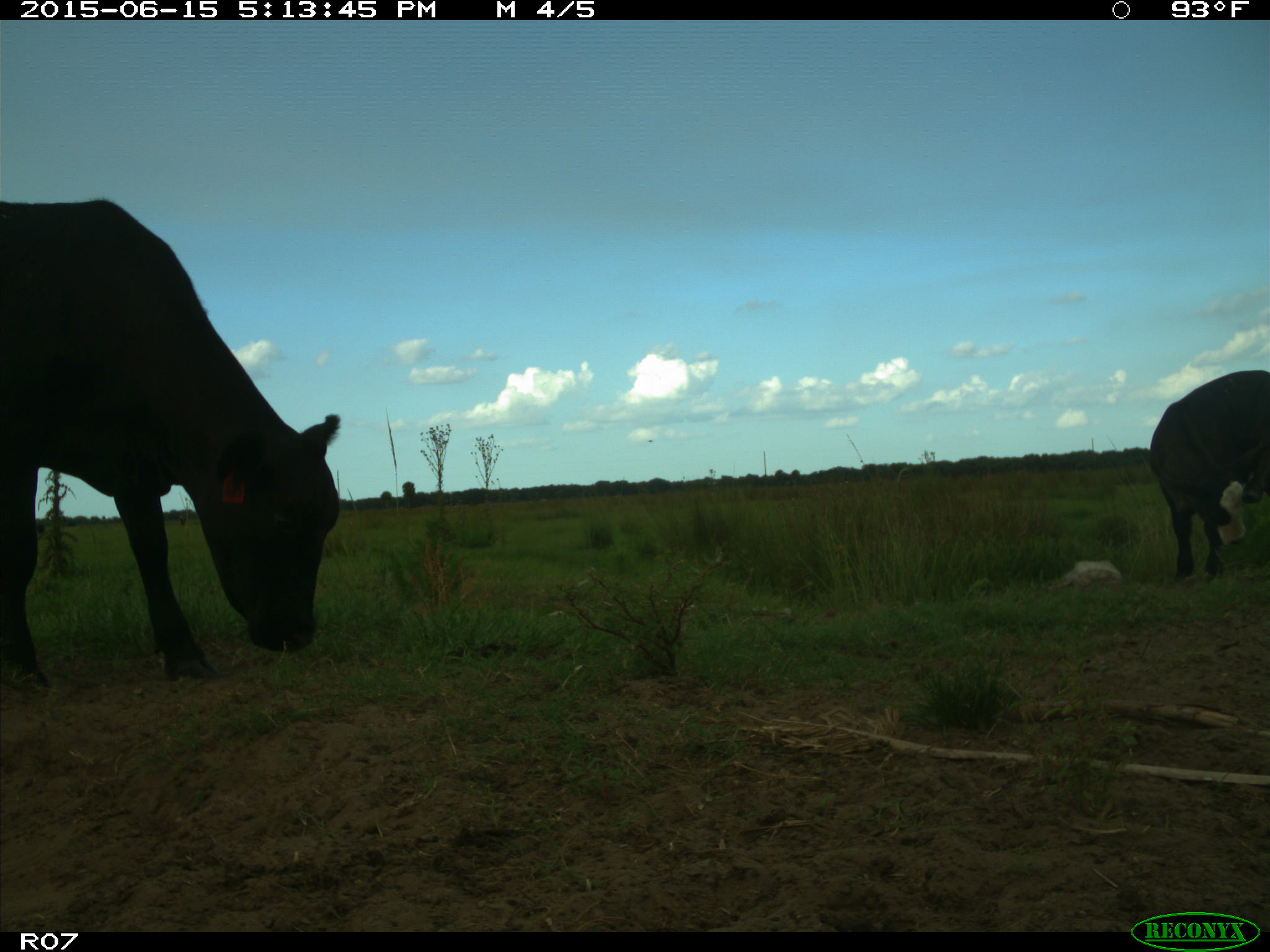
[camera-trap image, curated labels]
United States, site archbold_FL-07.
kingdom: Animalia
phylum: Chordata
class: Mammalia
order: Artiodactyla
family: Bovidae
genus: Bos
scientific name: Bos taurus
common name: domestic cow